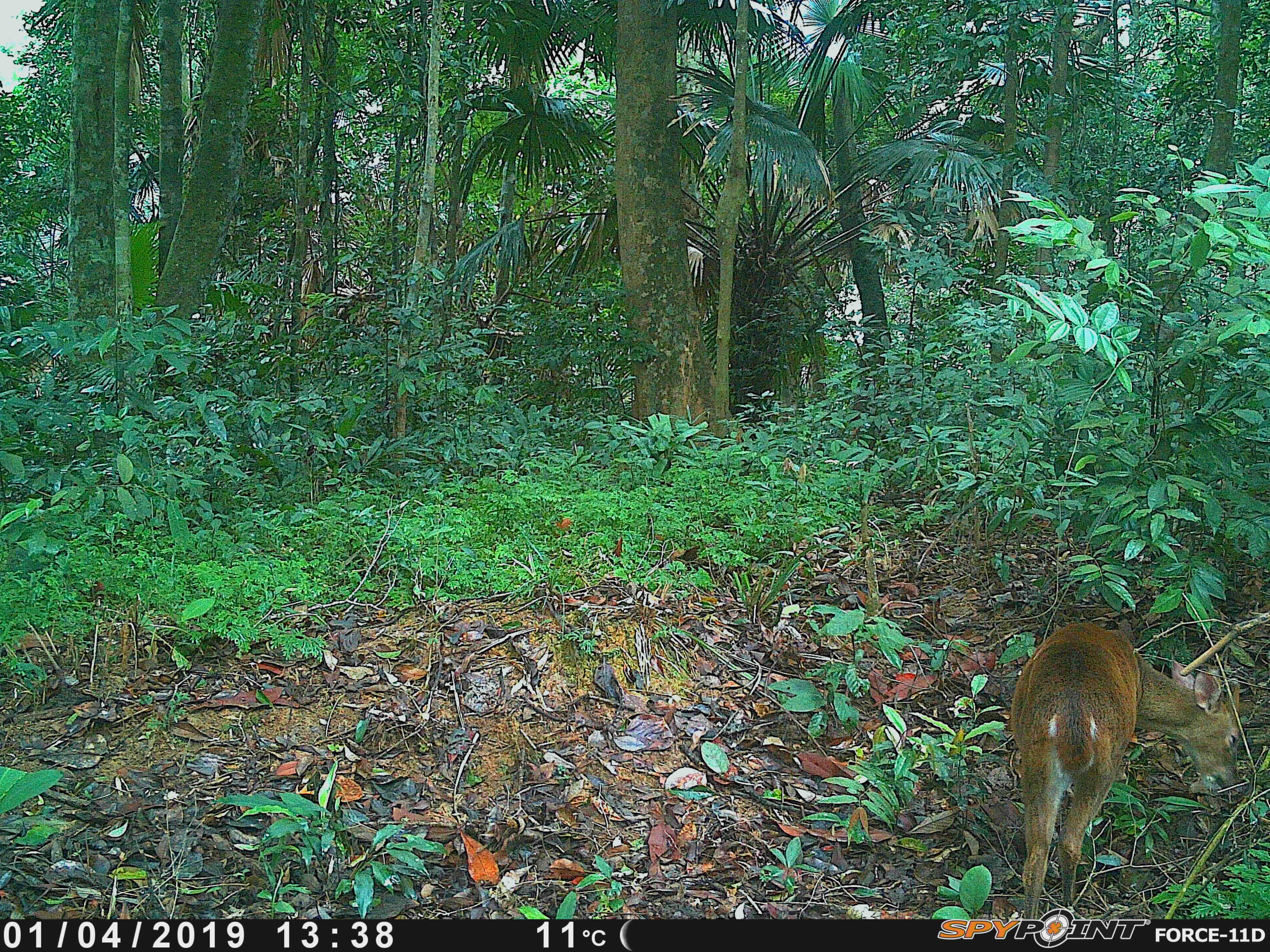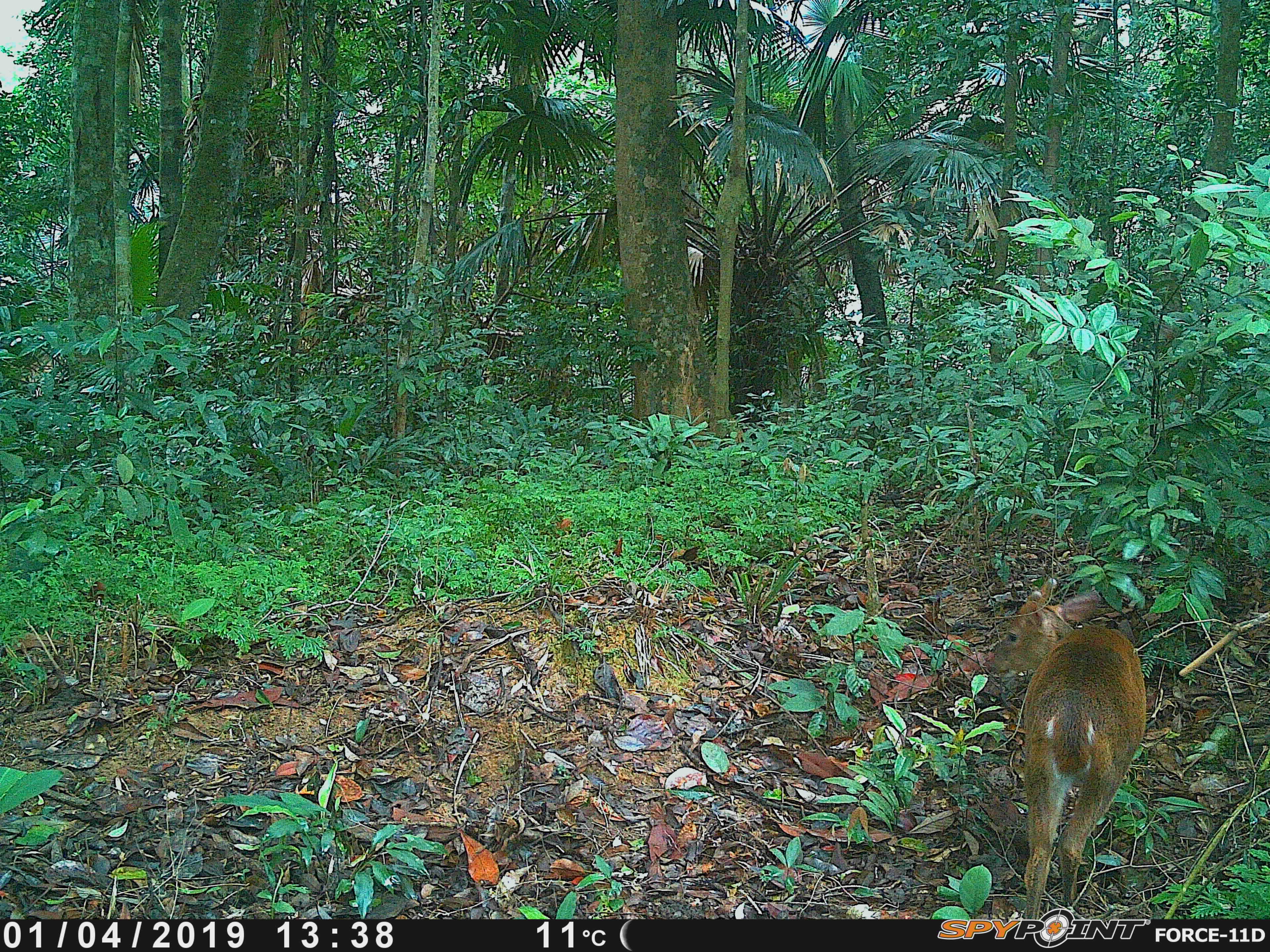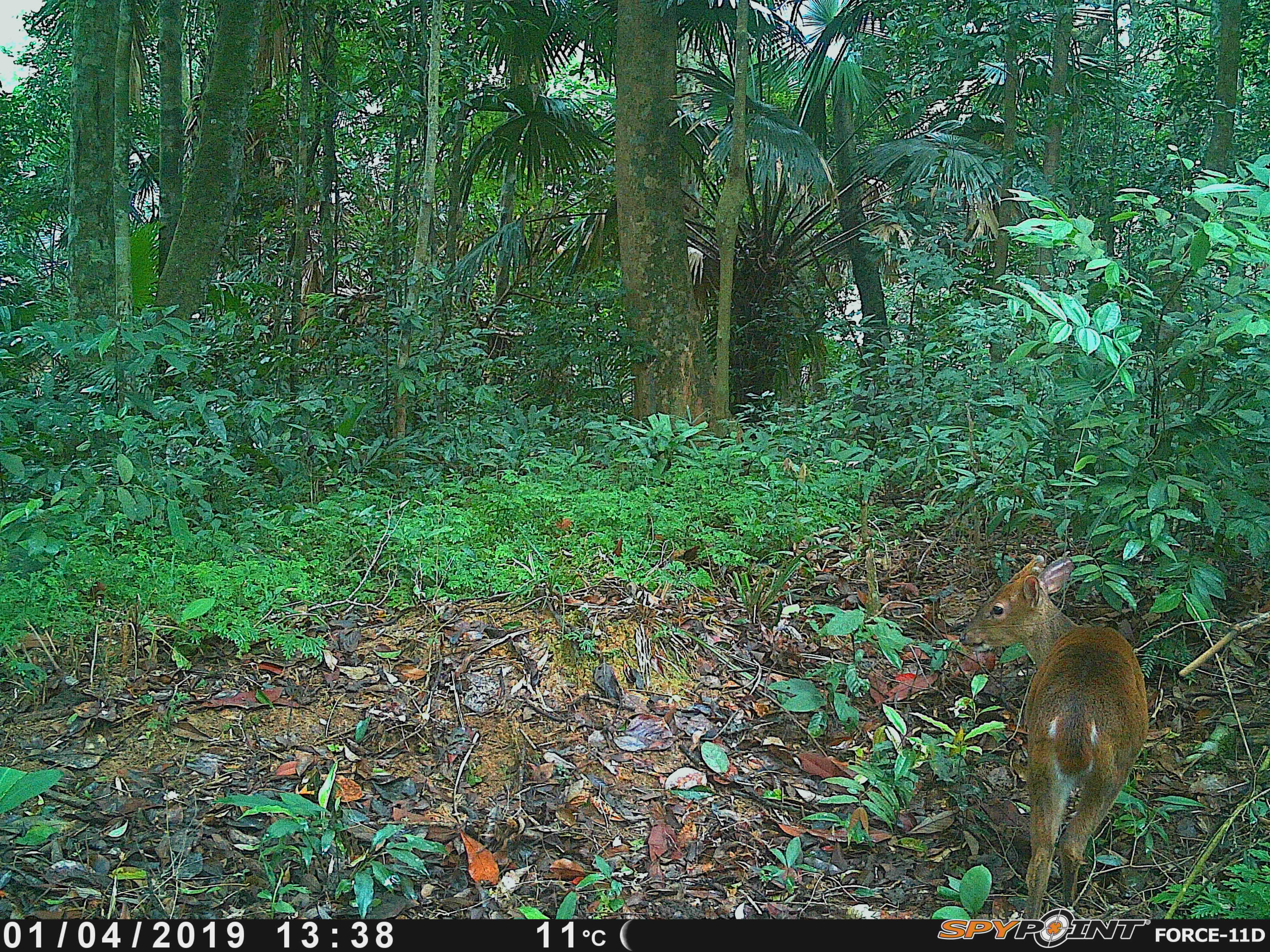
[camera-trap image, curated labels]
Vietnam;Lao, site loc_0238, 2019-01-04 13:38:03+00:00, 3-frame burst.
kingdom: Animalia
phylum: Chordata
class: Mammalia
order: Artiodactyla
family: Cervidae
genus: Muntiacus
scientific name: Muntiacus vuquangensis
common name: large-antlered muntjac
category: large antlered muntjac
Large antlered muntjac (large-antlered muntjac) (Muntiacus vuquangensis). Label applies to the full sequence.